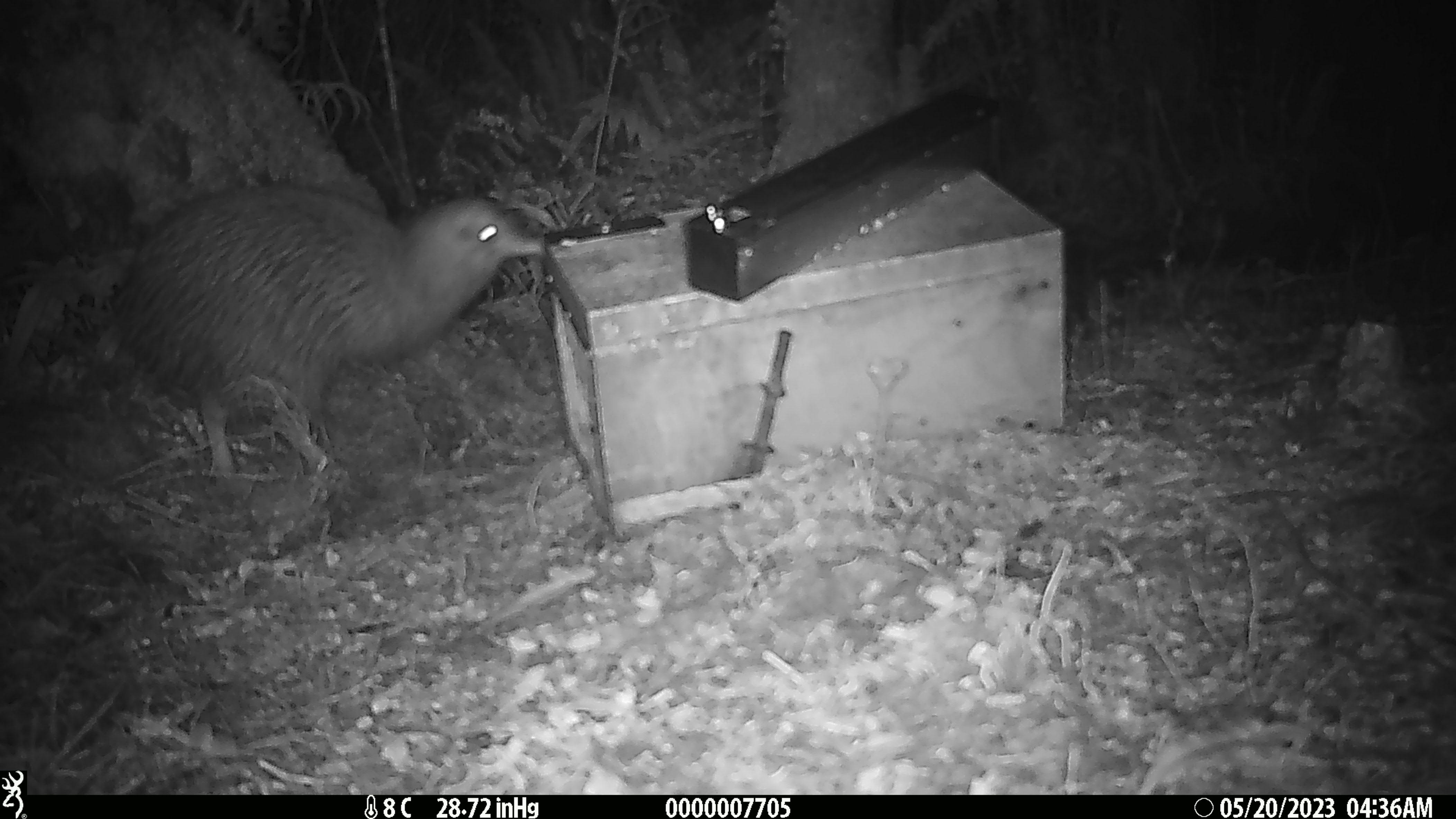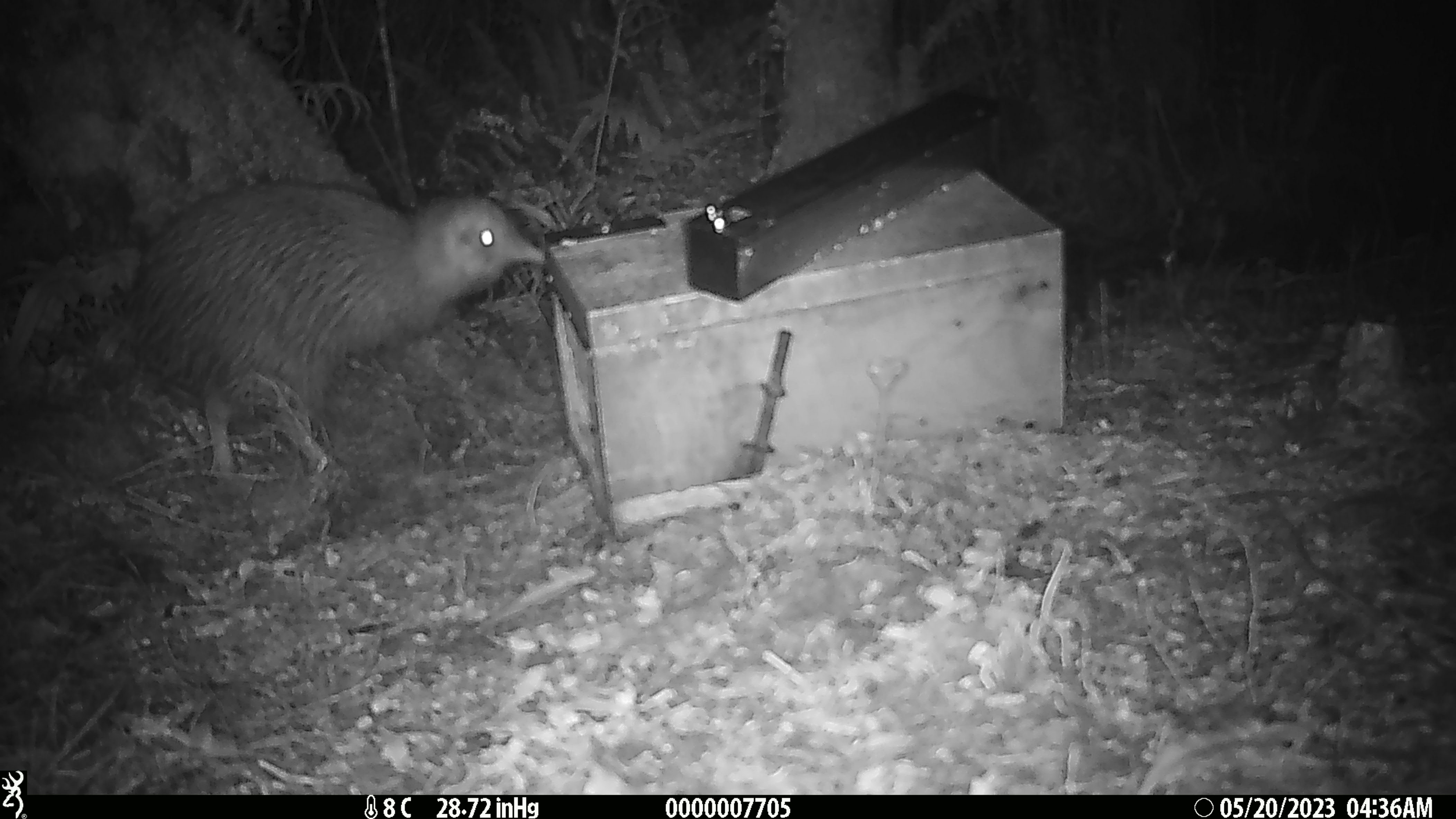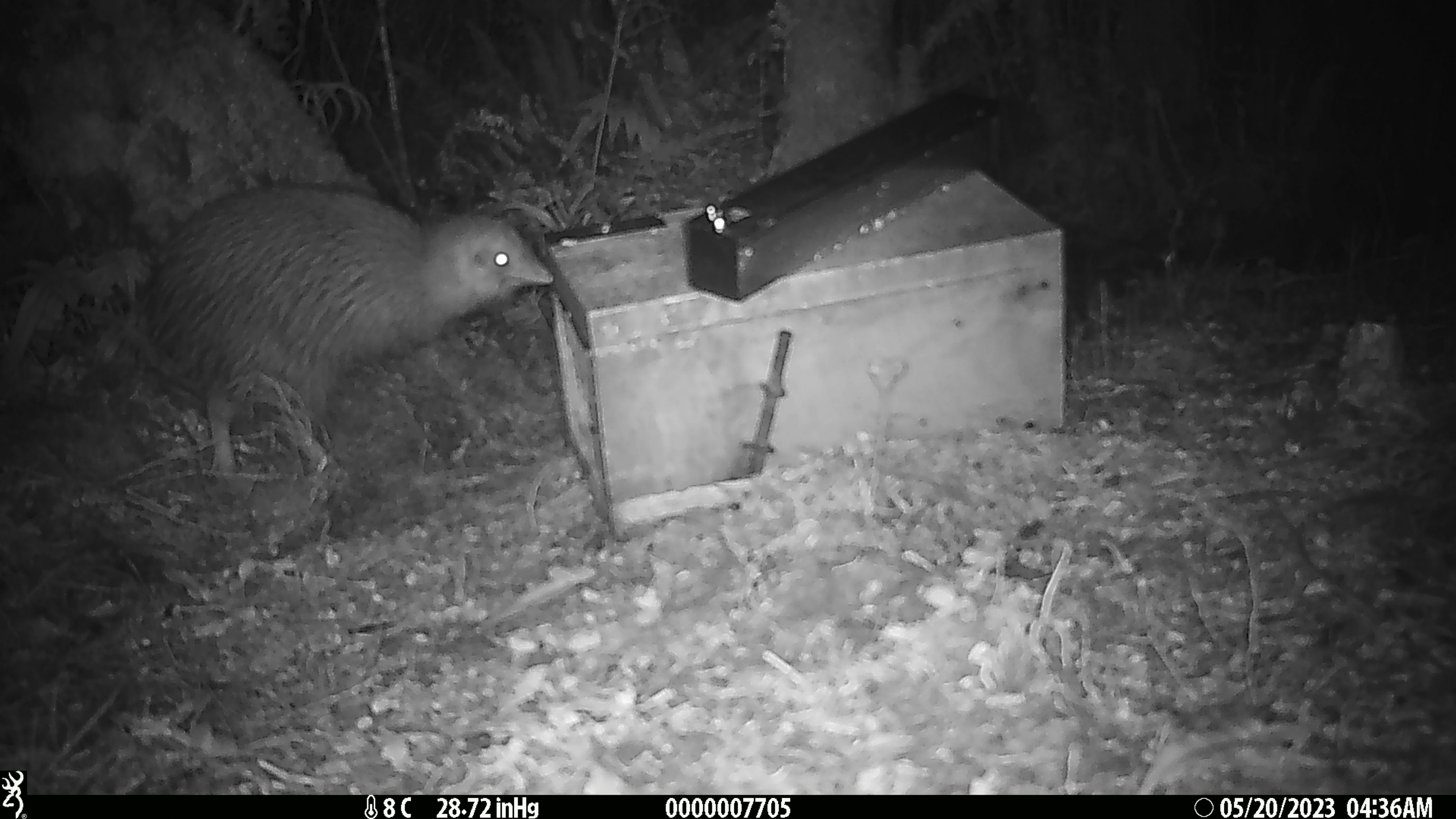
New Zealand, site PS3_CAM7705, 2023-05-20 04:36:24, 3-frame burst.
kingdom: Animalia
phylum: Chordata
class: Aves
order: Apterygiformes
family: Apterygidae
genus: Apteryx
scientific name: Apteryx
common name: kiwi